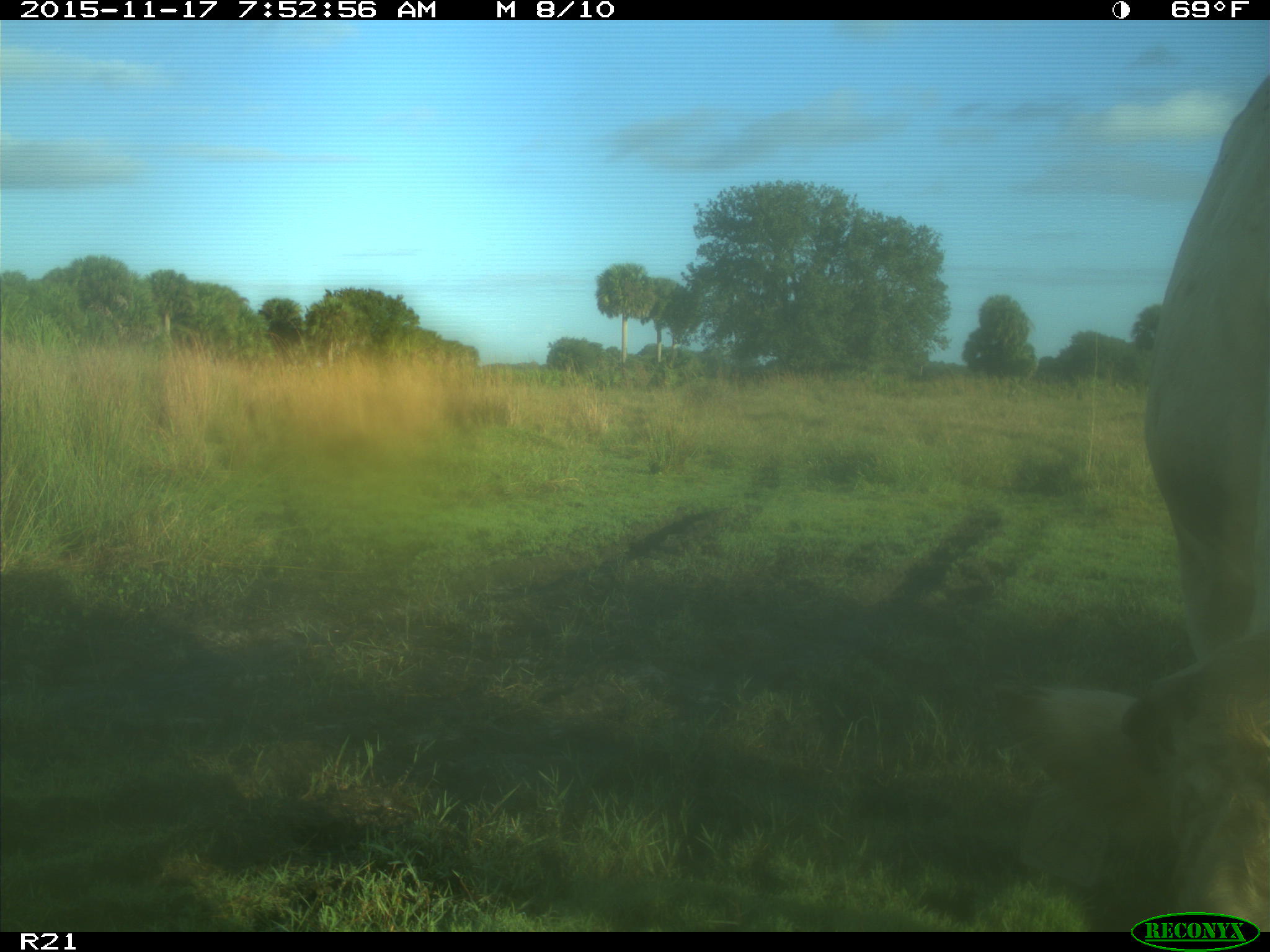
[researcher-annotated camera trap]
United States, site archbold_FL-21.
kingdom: Animalia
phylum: Chordata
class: Mammalia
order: Artiodactyla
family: Bovidae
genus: Bos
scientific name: Bos taurus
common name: domestic cow